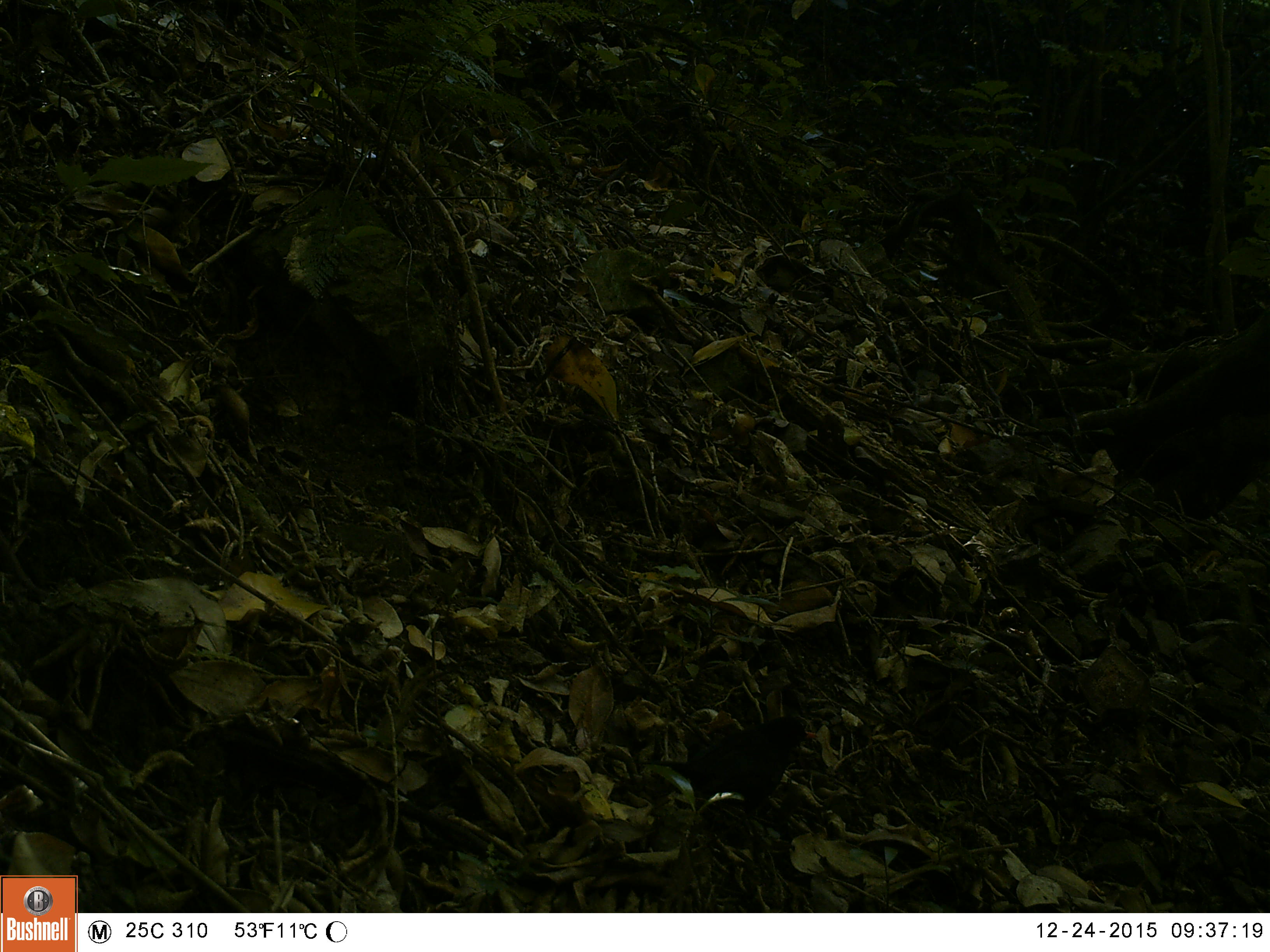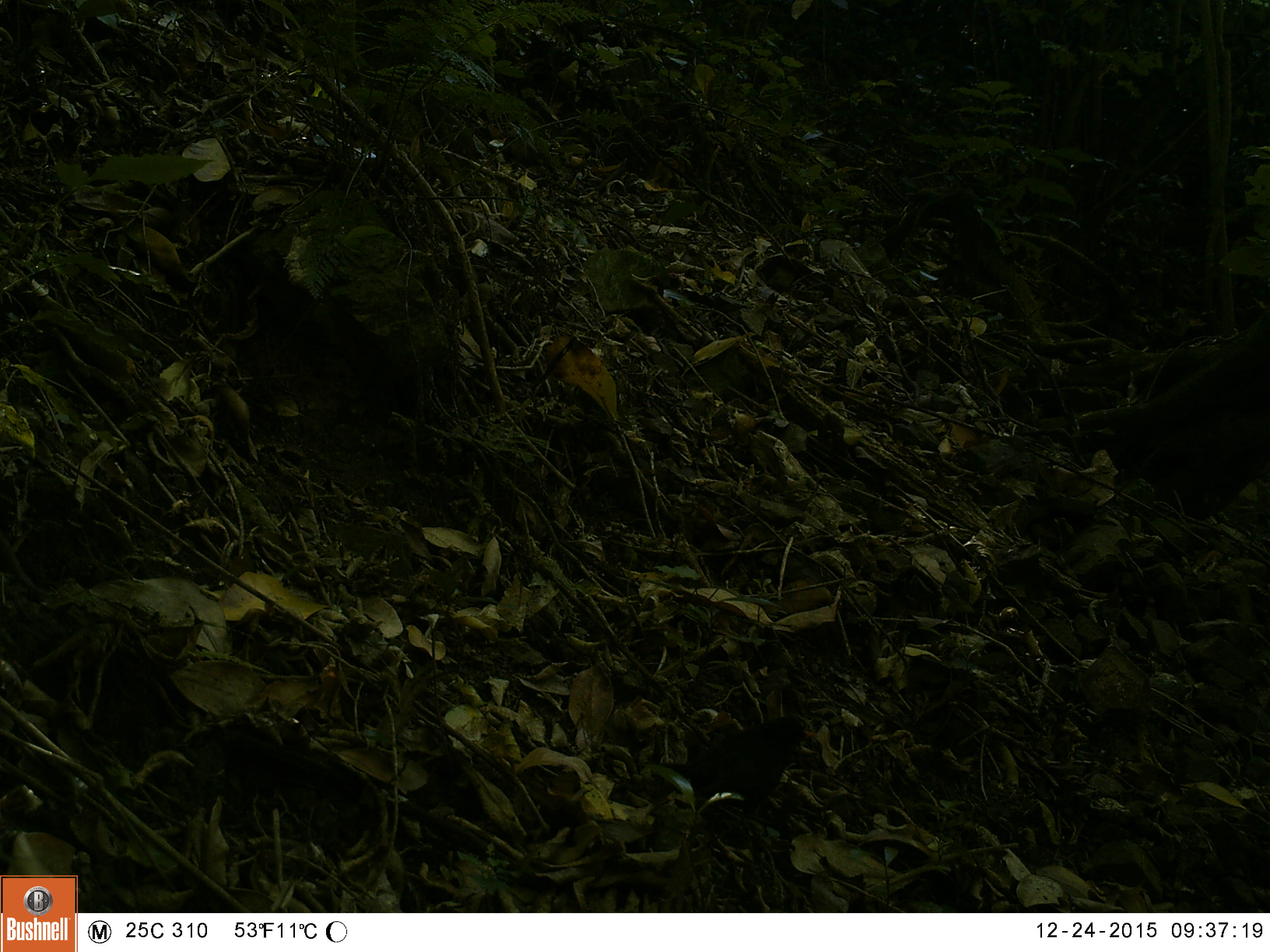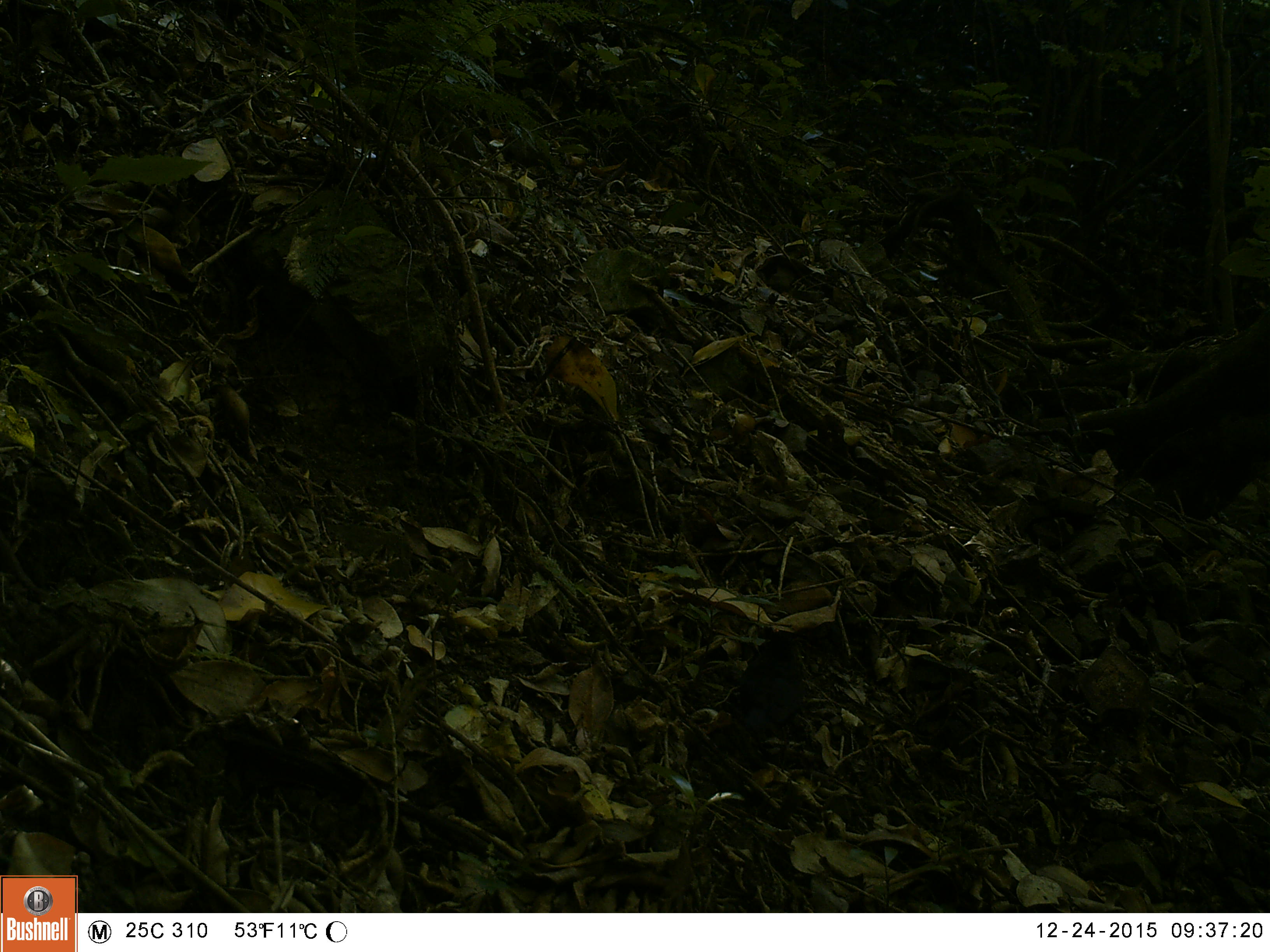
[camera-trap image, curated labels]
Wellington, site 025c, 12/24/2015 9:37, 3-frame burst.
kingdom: Animalia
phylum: Chordata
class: Aves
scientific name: Aves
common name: bird